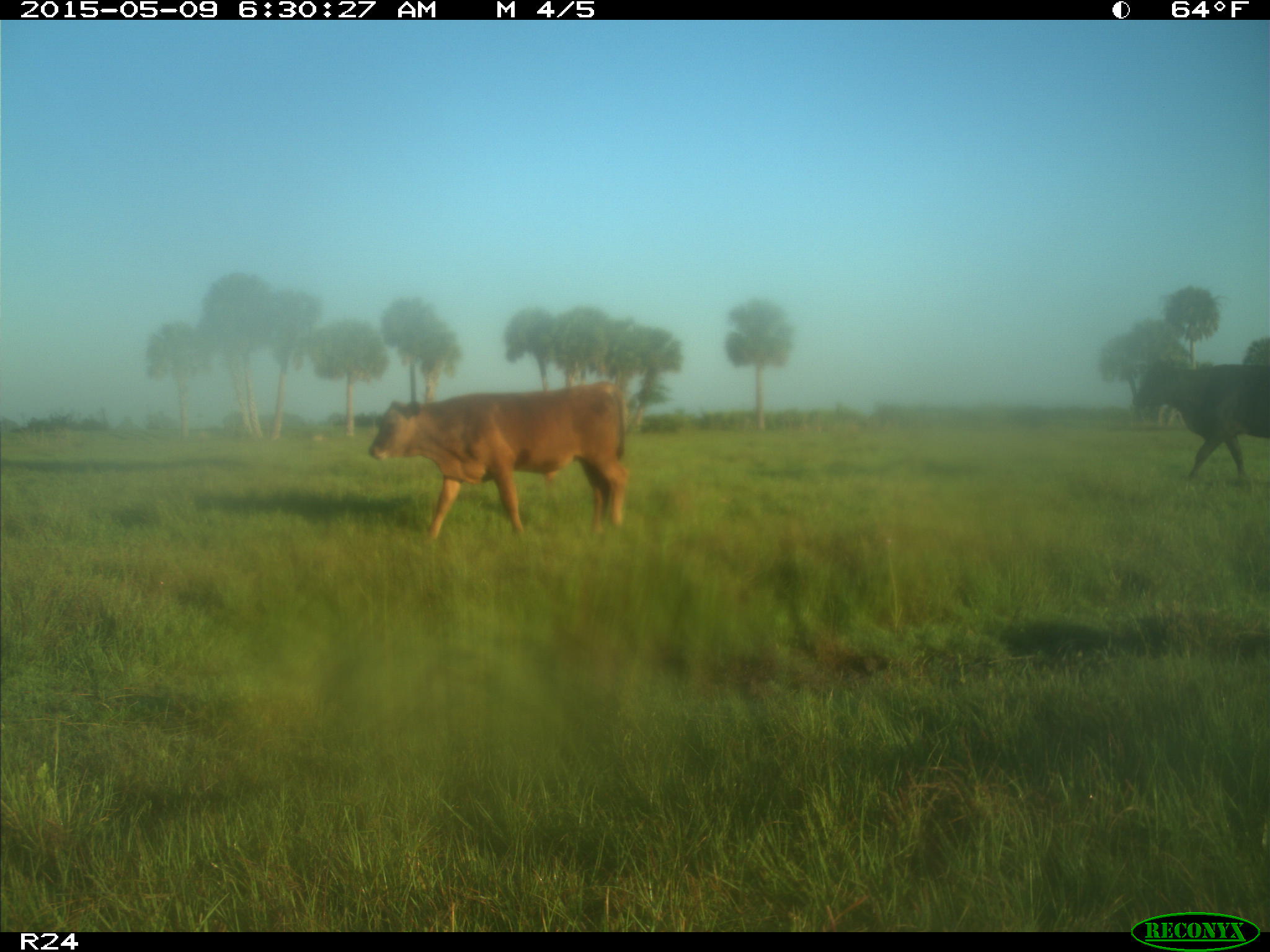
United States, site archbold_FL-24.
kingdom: Animalia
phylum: Chordata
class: Mammalia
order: Artiodactyla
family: Bovidae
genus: Bos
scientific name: Bos taurus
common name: domestic cow